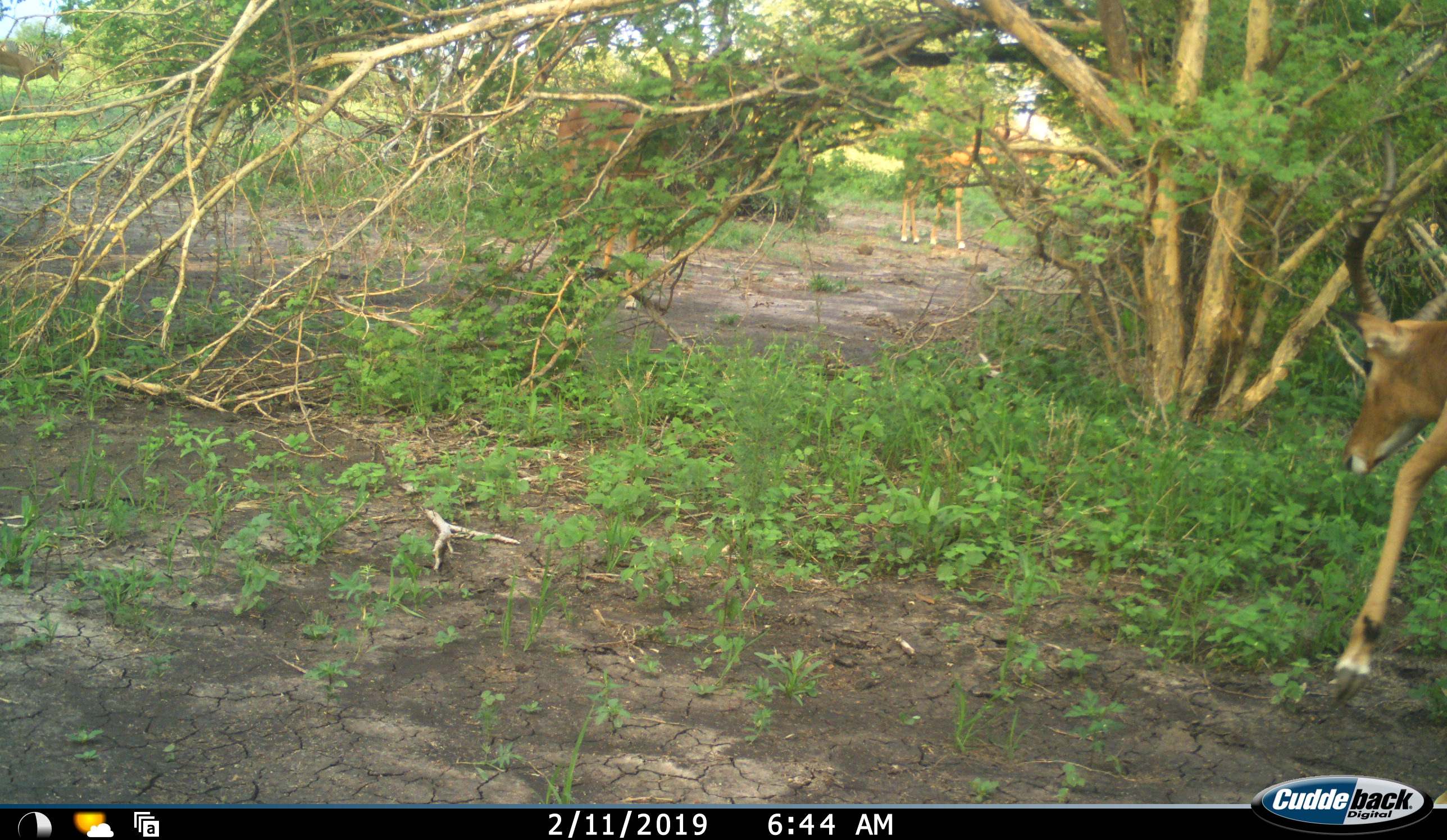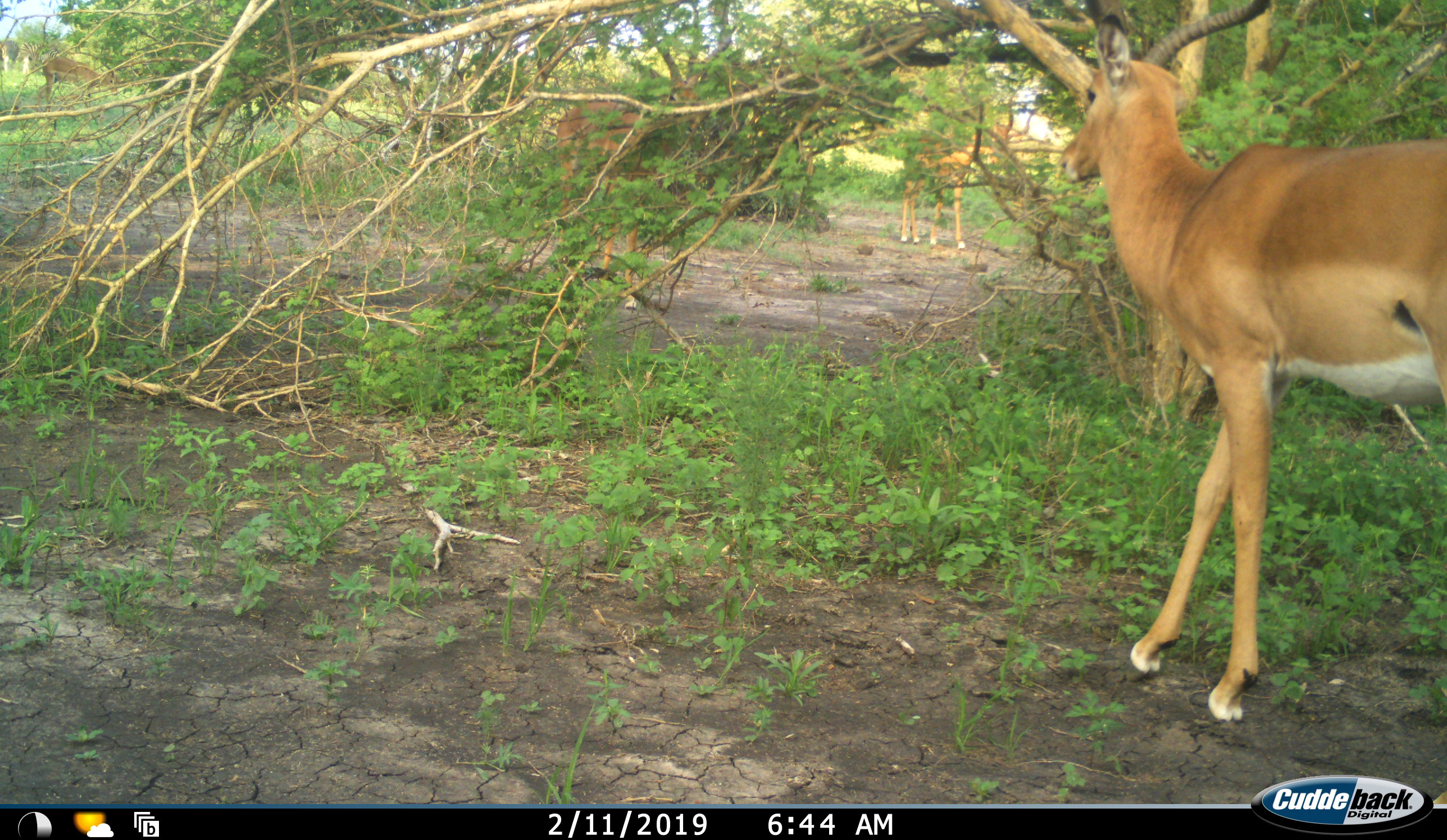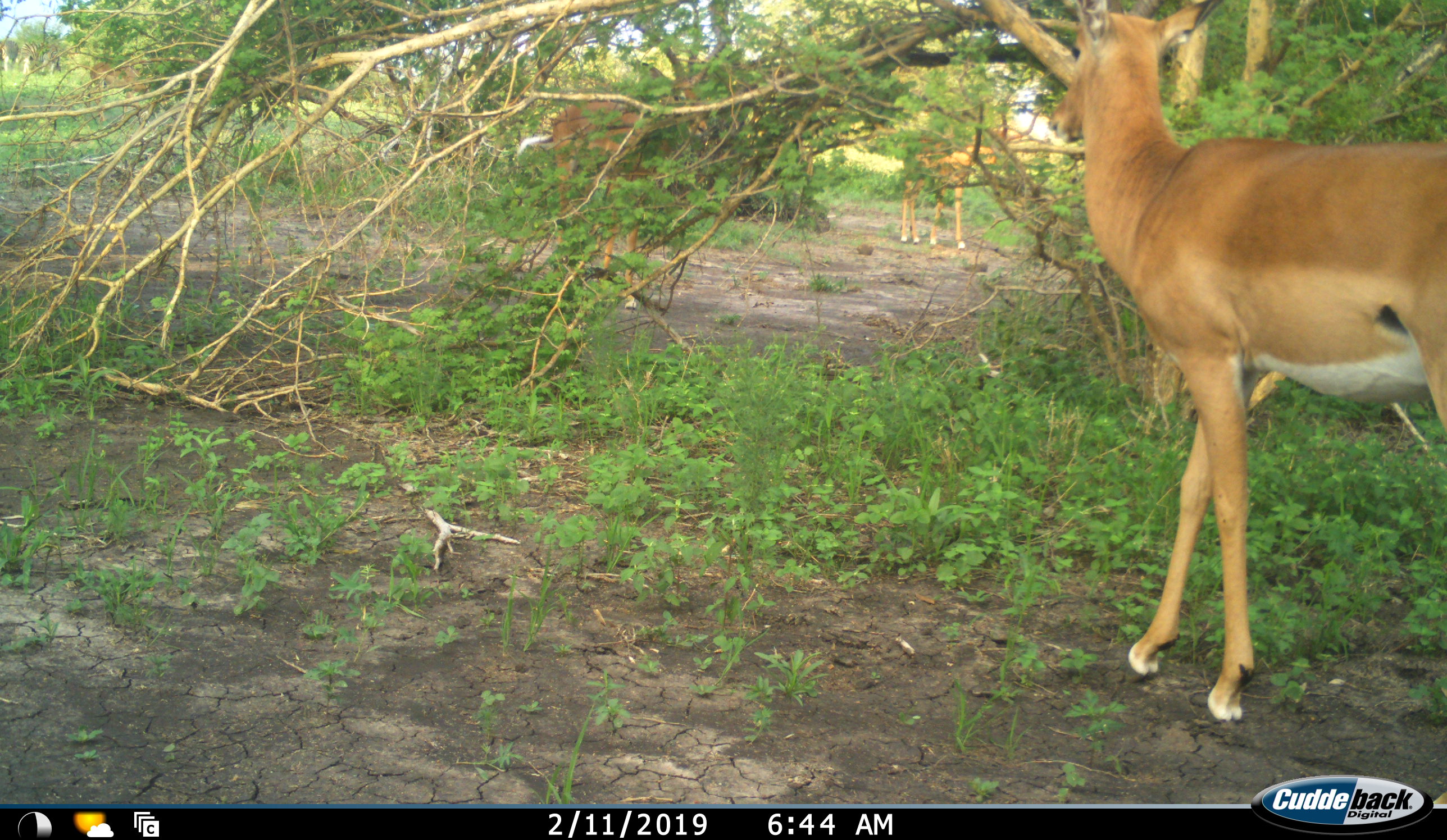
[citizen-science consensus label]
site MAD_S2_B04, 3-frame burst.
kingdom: Animalia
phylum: Chordata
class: Mammalia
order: Artiodactyla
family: Bovidae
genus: Aepyceros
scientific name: Aepyceros melampus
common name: impala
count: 4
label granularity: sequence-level